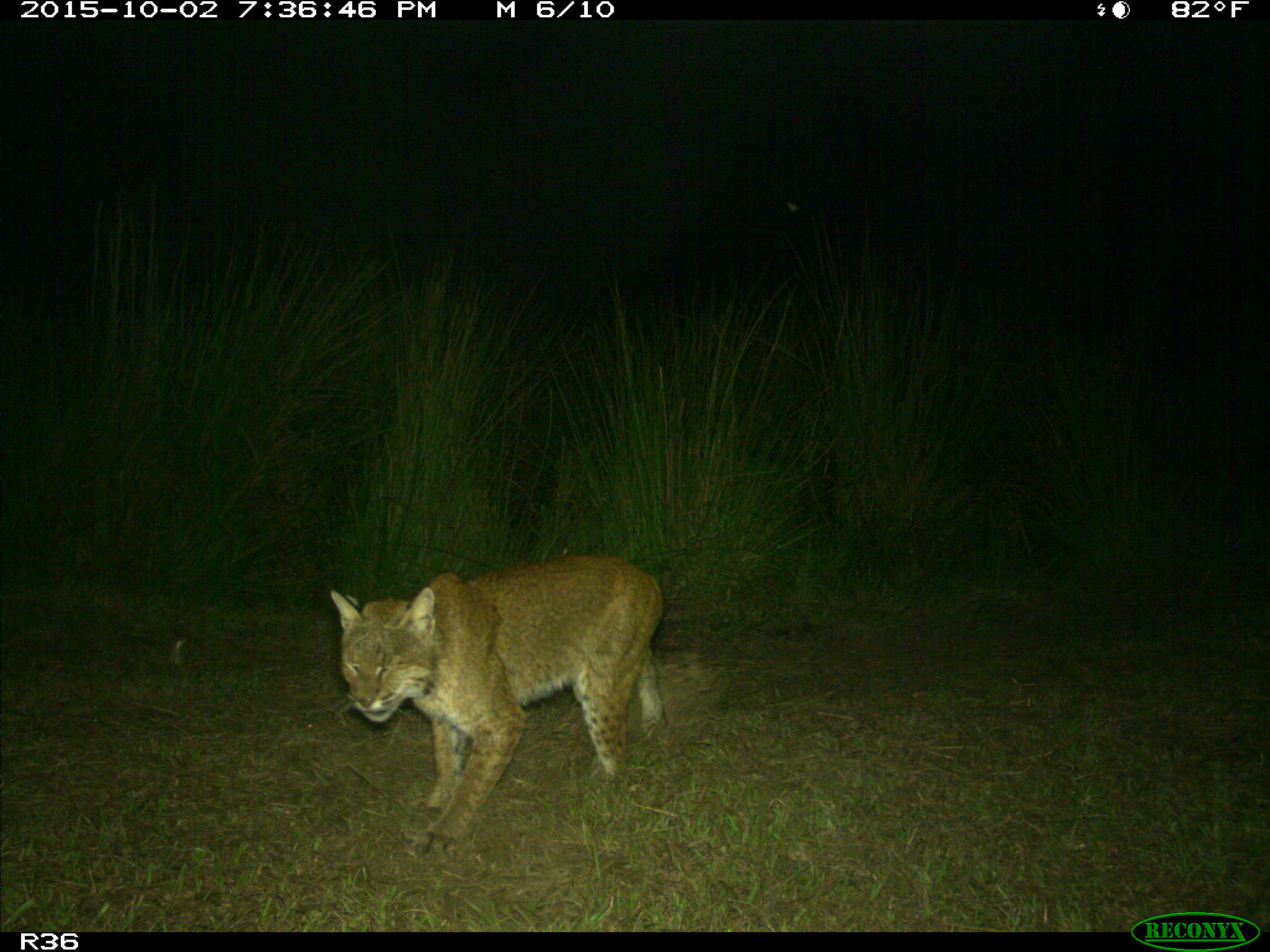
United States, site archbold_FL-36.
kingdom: Animalia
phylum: Chordata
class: Mammalia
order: Carnivora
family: Felidae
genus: Lynx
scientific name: Lynx rufus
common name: bobcat